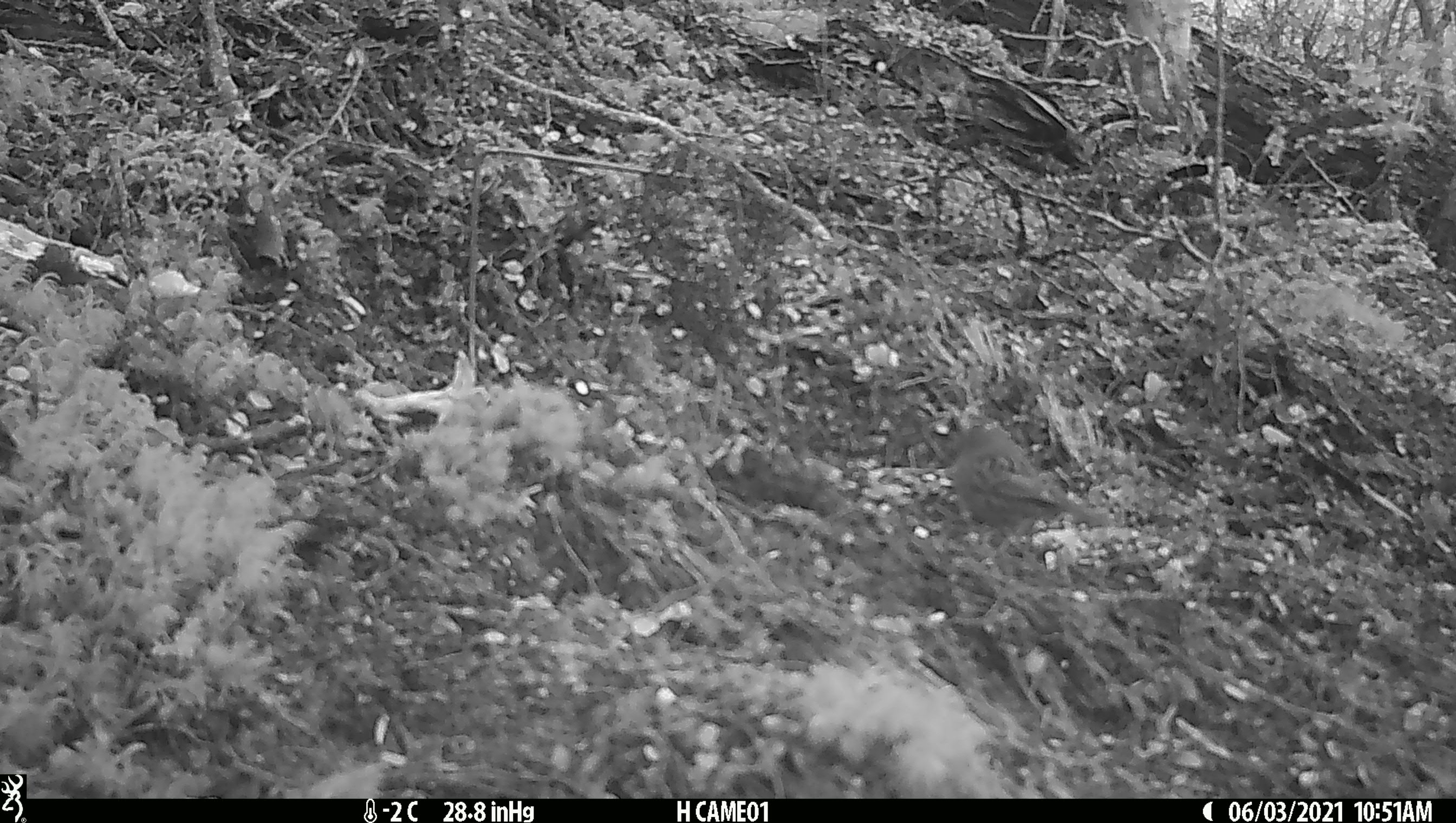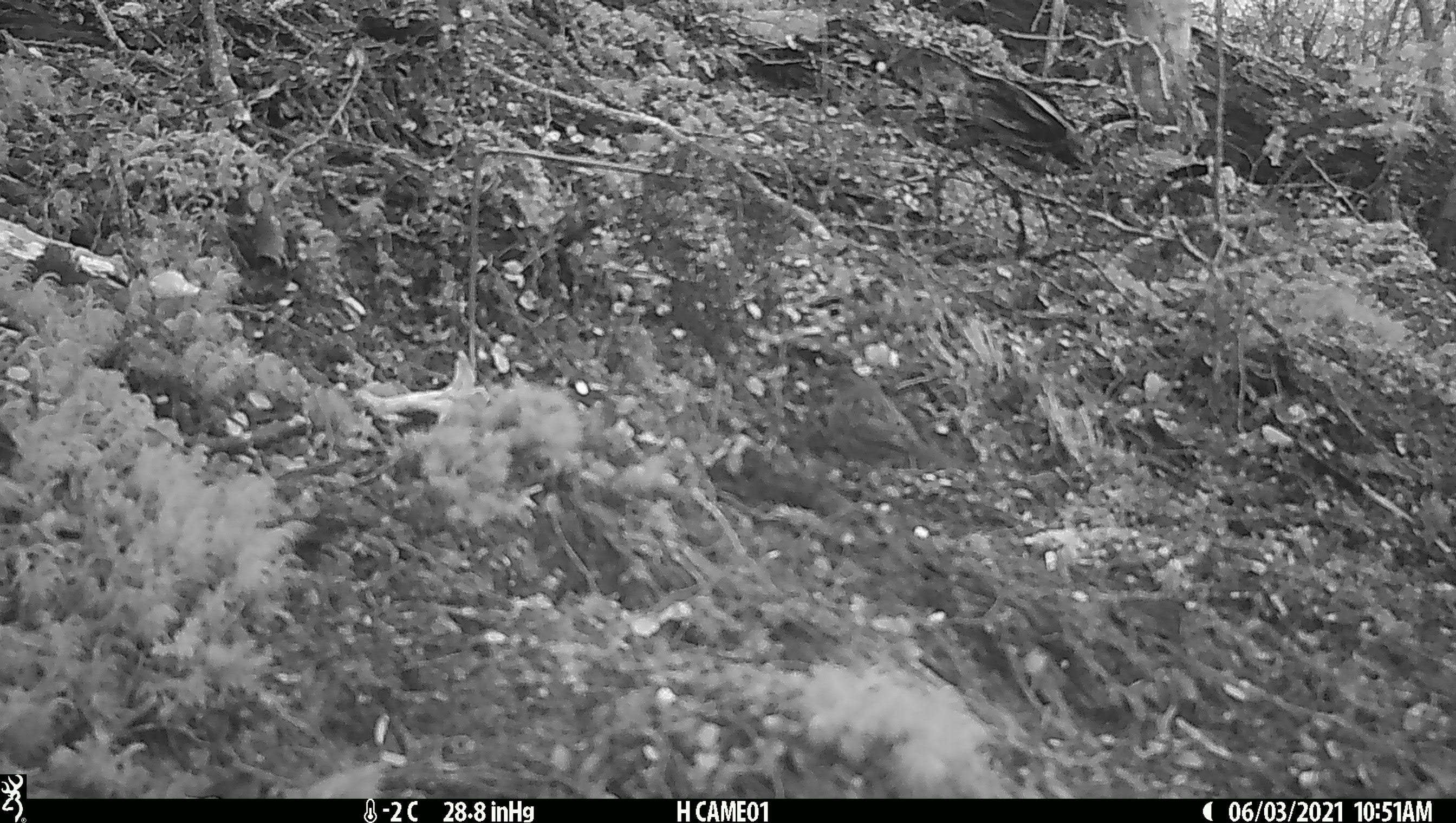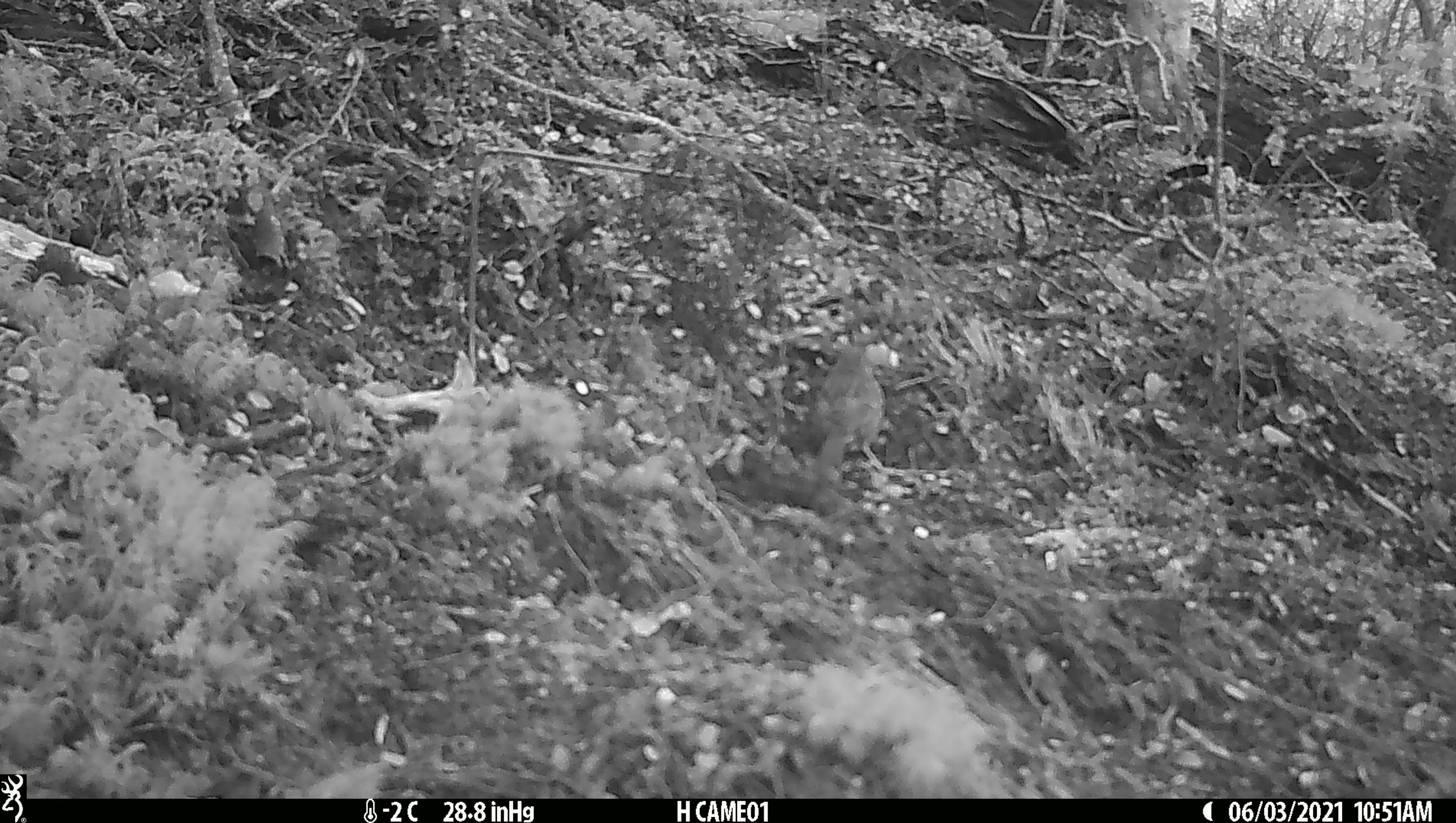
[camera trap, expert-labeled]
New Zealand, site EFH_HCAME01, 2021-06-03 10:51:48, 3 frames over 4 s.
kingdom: Animalia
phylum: Chordata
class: Aves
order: Passeriformes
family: Prunellidae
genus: Prunella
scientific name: Prunella modularis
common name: dunnock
Dunnock (Prunella modularis).